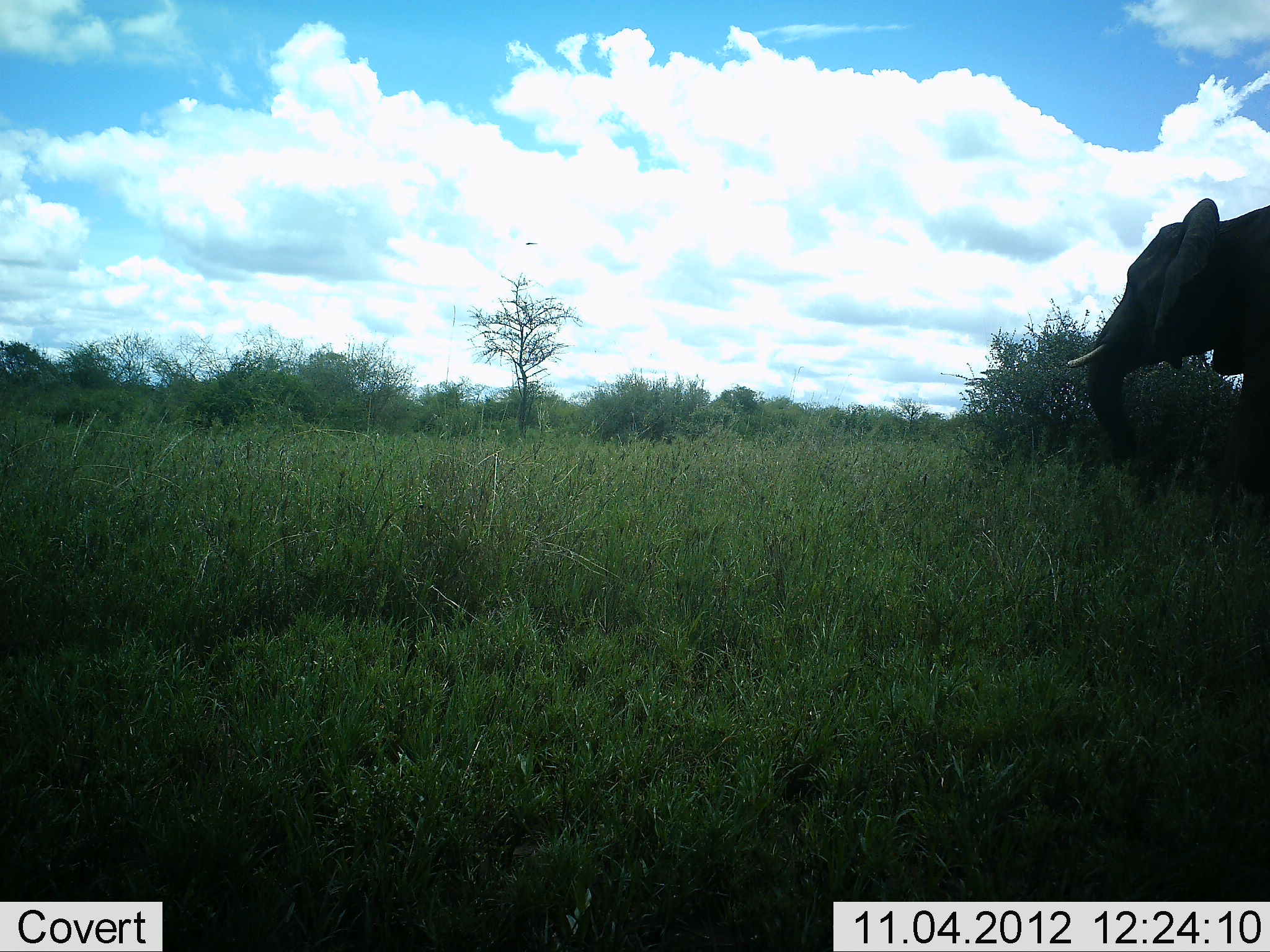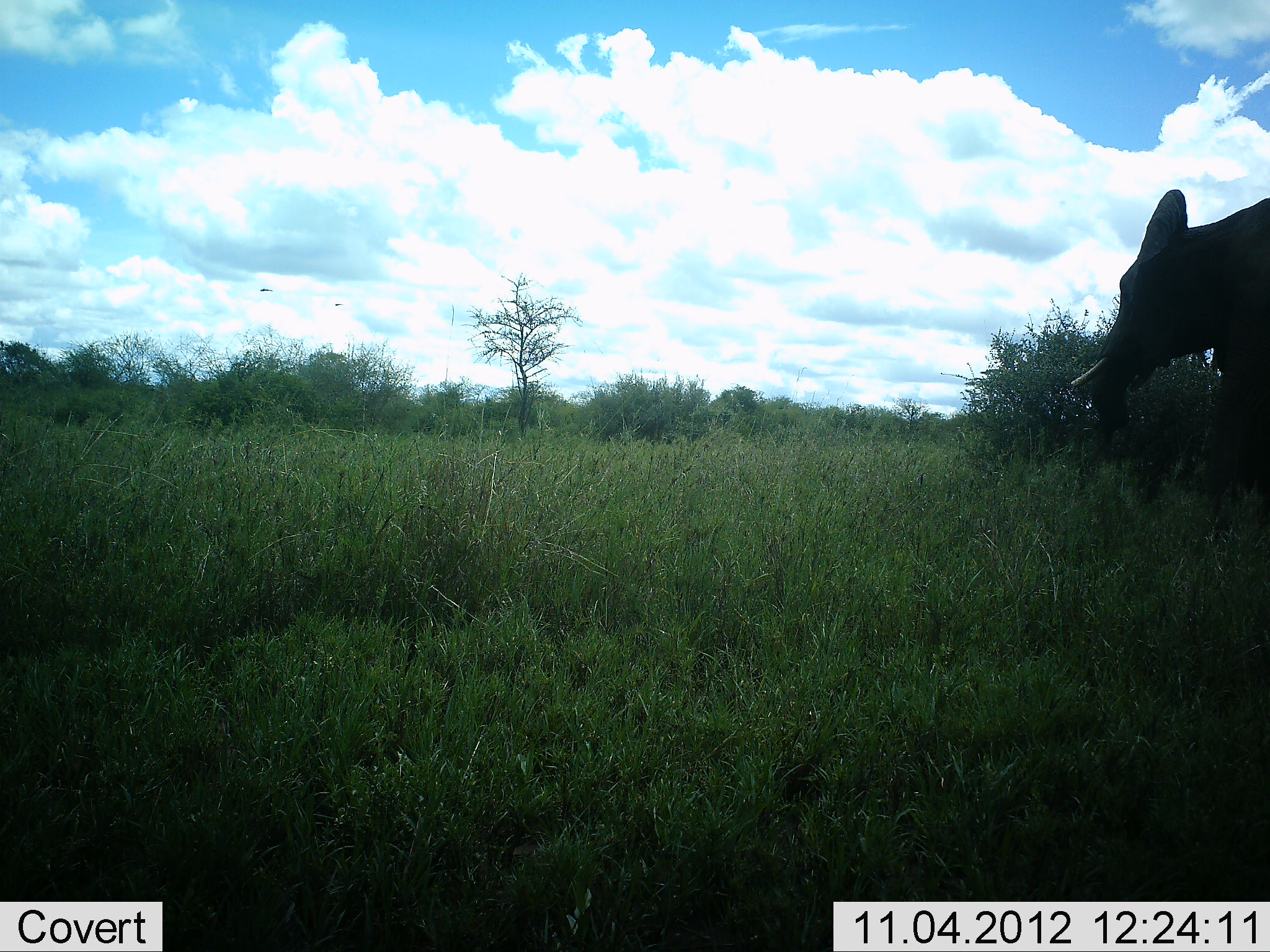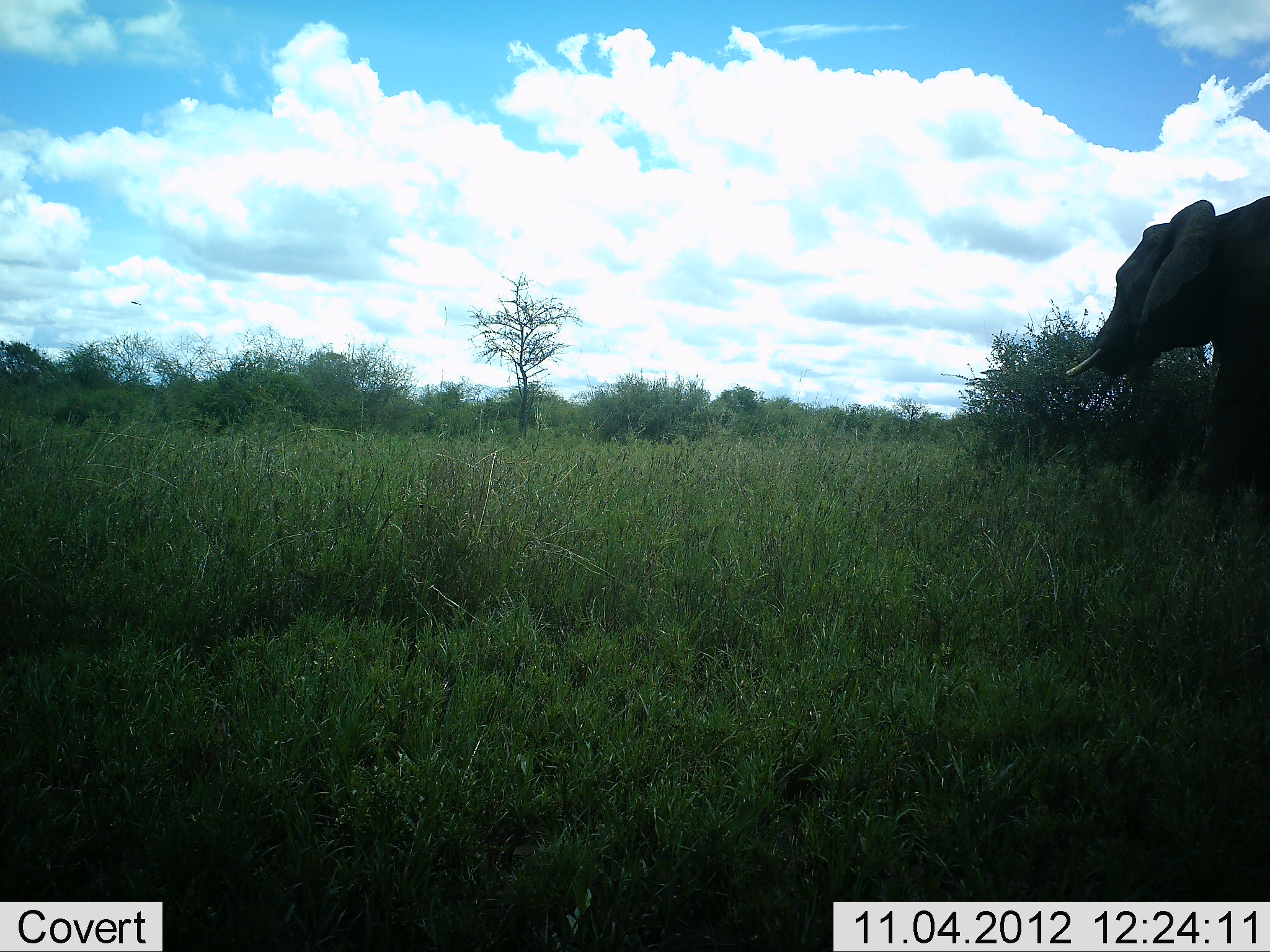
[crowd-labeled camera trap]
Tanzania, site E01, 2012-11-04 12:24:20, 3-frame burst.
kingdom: Animalia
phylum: Chordata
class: Mammalia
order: Proboscidea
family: Elephantidae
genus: Loxodonta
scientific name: Loxodonta africana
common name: african bush elephant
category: elephant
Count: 1.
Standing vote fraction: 40%.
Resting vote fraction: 0%.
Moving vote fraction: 0%.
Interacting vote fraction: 0%.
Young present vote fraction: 0%.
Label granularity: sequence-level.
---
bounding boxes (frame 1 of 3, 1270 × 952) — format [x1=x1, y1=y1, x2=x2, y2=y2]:
animal: [x1=1063, y1=197, x2=1269, y2=501]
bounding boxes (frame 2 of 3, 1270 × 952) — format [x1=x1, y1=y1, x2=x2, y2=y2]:
animal: [x1=1071, y1=188, x2=1270, y2=527]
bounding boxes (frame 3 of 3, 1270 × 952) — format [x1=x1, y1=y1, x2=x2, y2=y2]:
animal: [x1=1064, y1=196, x2=1270, y2=507]